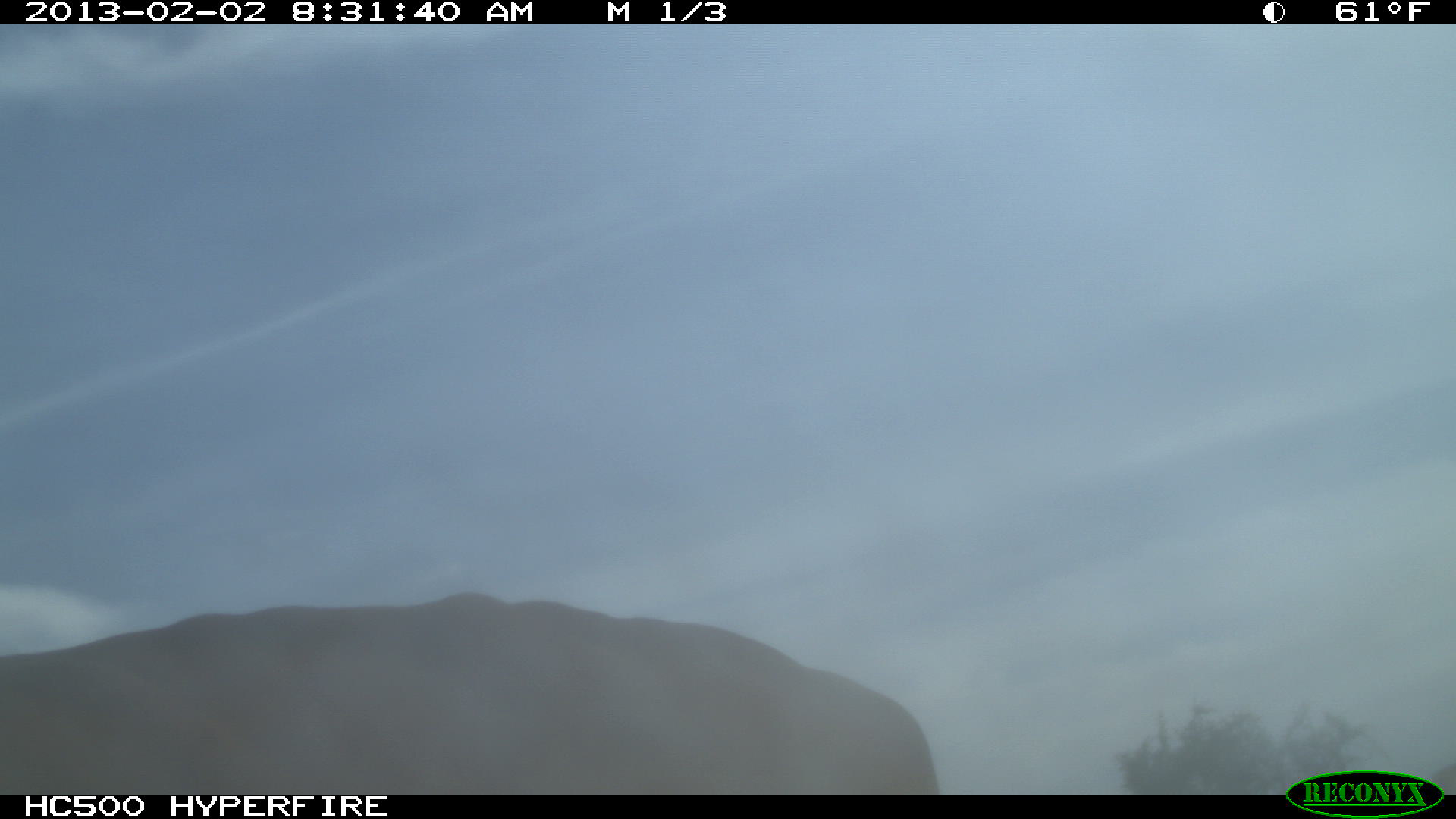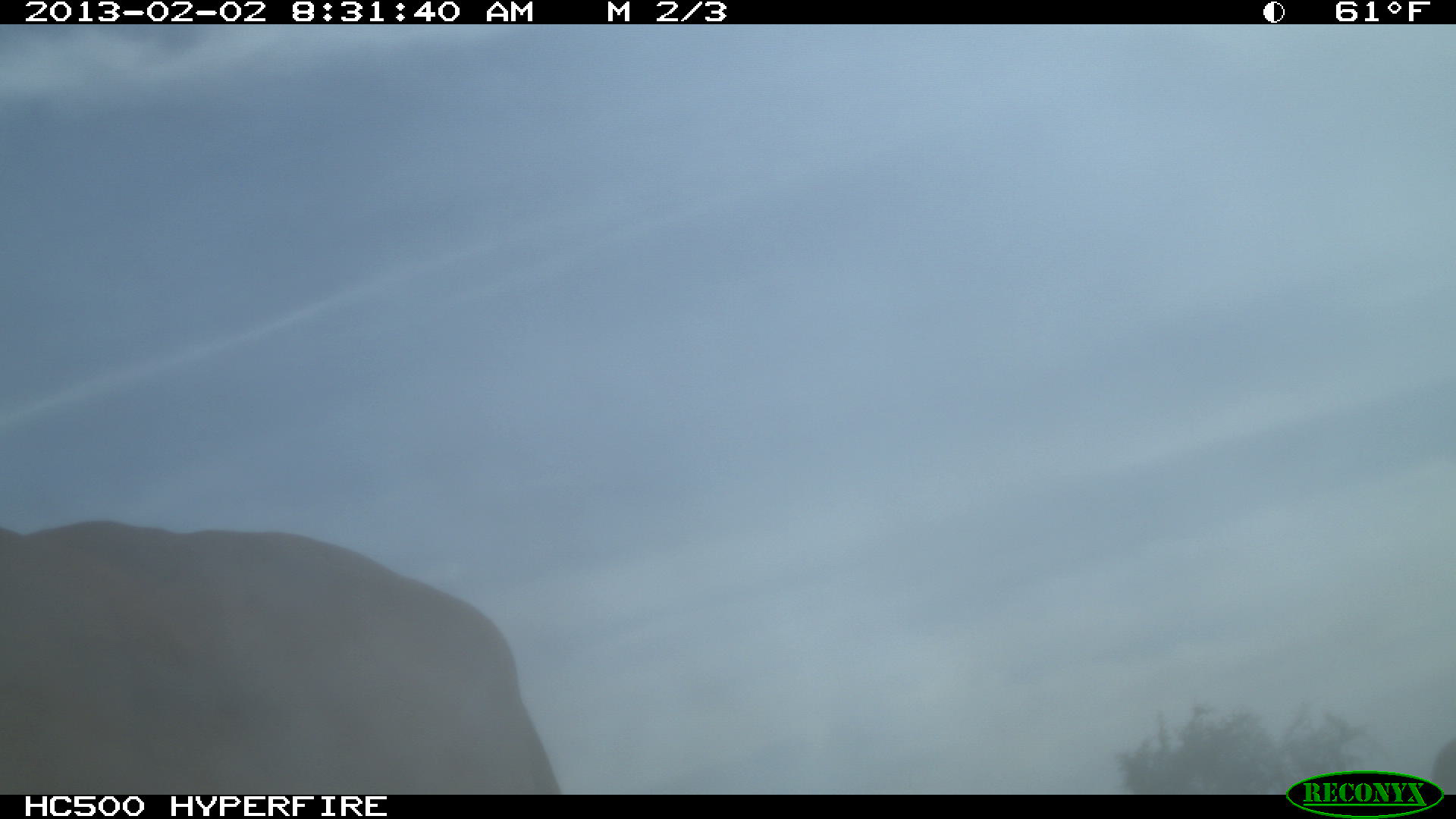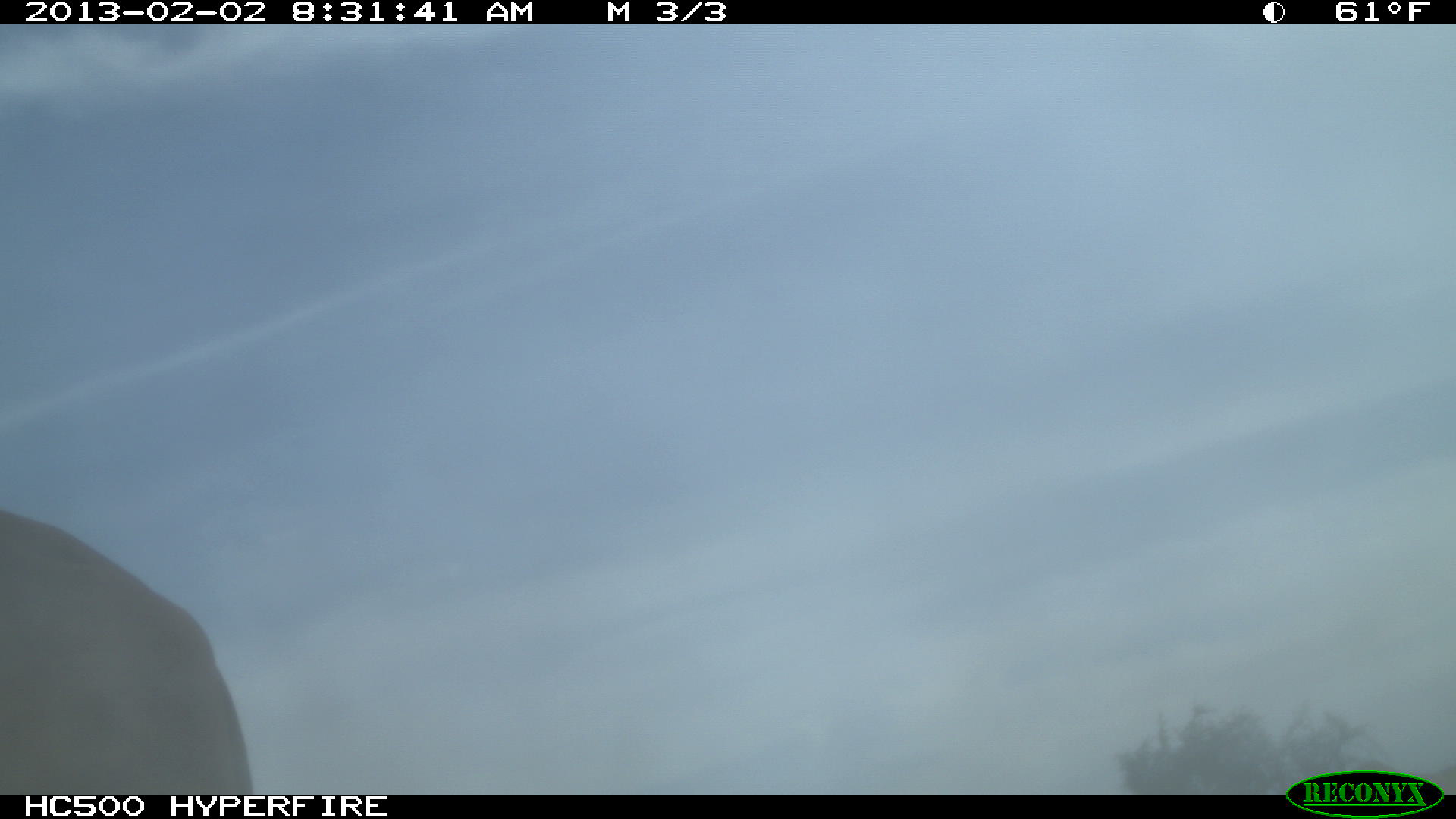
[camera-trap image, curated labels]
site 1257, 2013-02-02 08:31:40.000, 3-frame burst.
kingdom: Animalia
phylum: Chordata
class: Mammalia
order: Artiodactyla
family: Bovidae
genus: Bos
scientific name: Bos taurus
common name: domestic cattle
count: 1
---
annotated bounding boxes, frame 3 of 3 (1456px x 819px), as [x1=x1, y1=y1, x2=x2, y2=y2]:
bos taurus: [x1=0, y1=499, x2=253, y2=794]